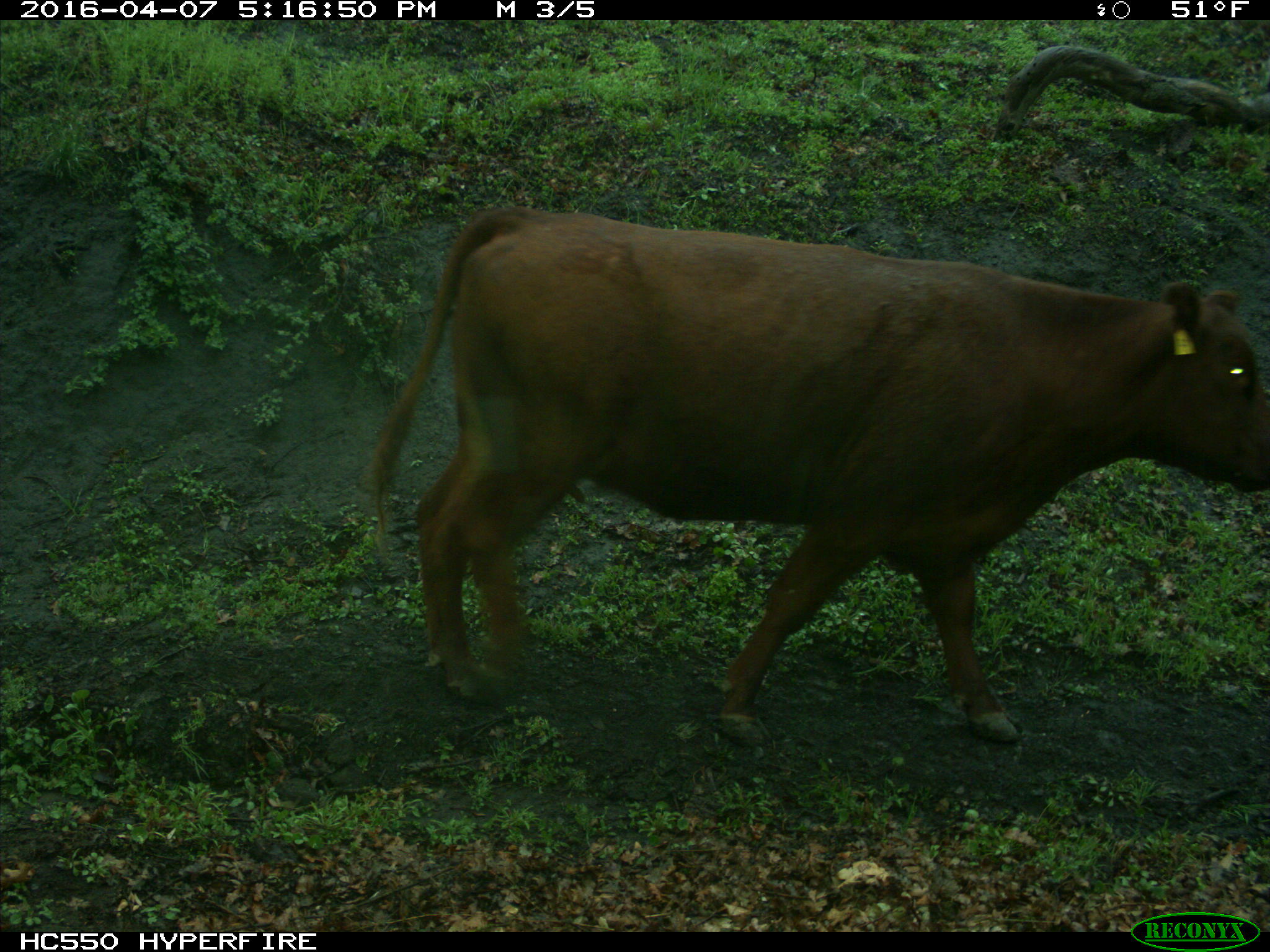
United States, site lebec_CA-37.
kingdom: Animalia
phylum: Chordata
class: Mammalia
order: Artiodactyla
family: Bovidae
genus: Bos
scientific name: Bos taurus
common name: domestic cow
Bos taurus (domestic cow).